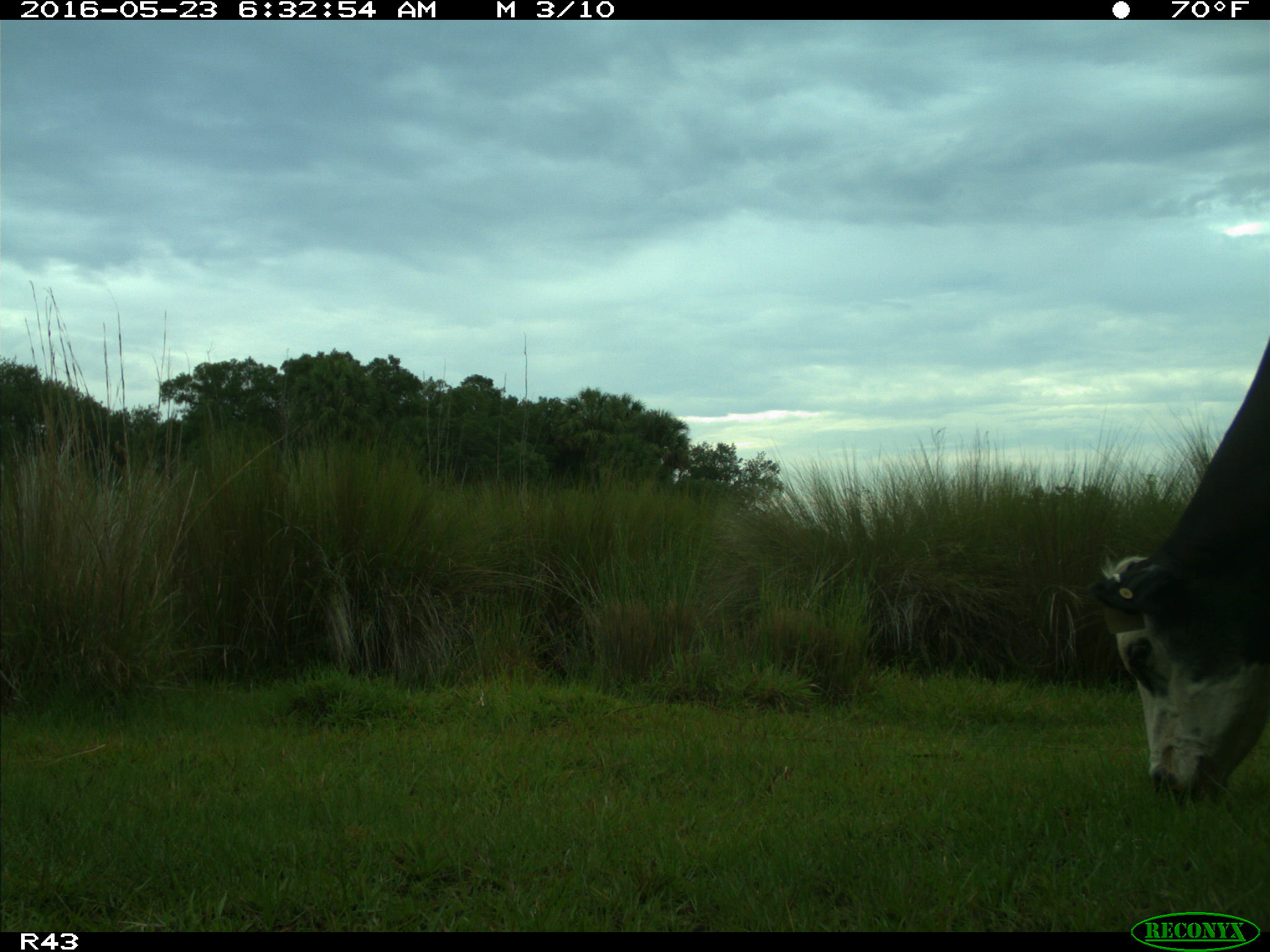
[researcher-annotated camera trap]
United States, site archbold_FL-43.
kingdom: Animalia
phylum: Chordata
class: Mammalia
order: Artiodactyla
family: Bovidae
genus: Bos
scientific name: Bos taurus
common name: domestic cow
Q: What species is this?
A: Bos taurus (domestic cow).